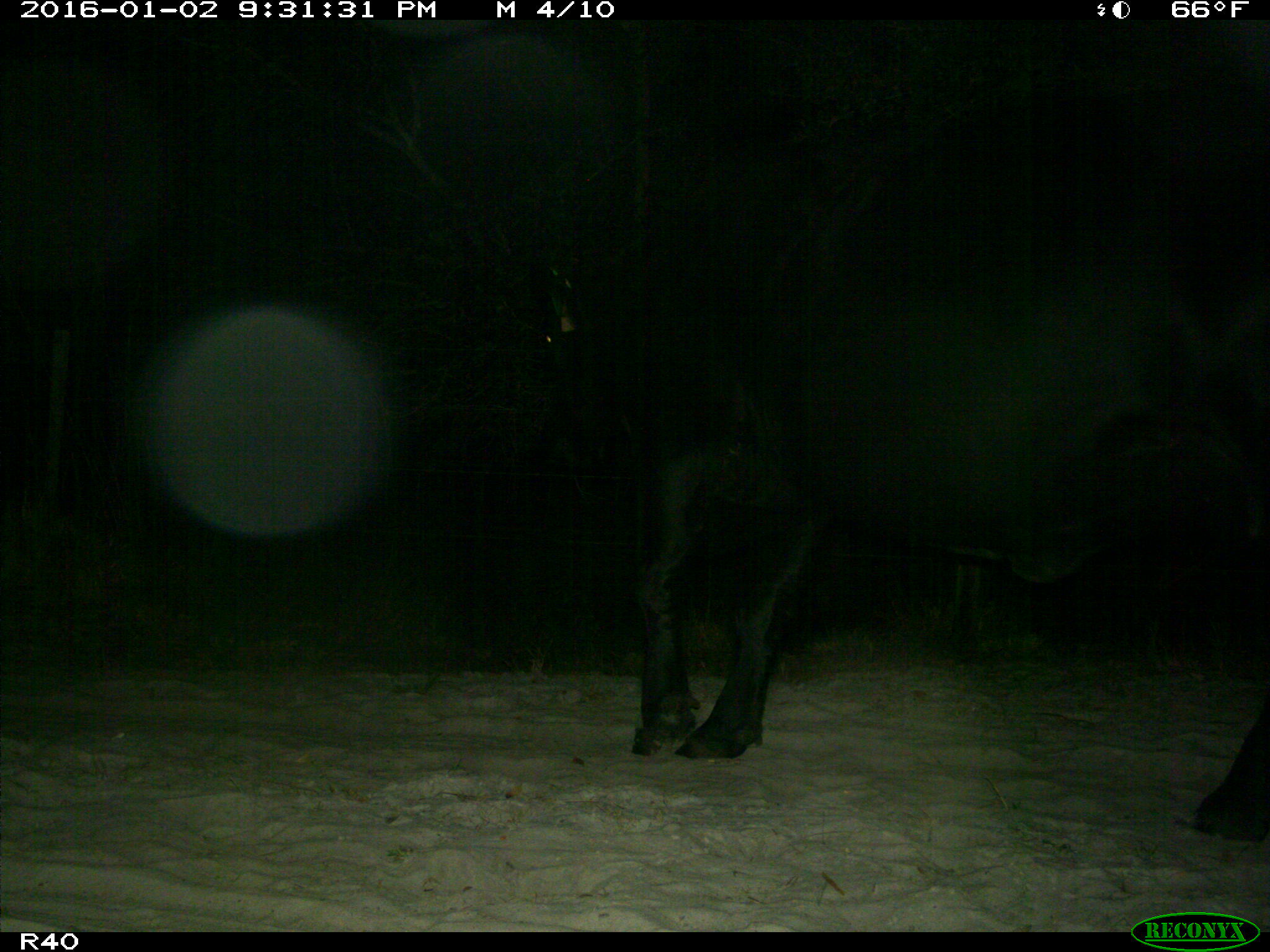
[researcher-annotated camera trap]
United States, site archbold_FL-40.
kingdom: Animalia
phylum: Chordata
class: Mammalia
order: Artiodactyla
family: Bovidae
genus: Bos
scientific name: Bos taurus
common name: domestic cow